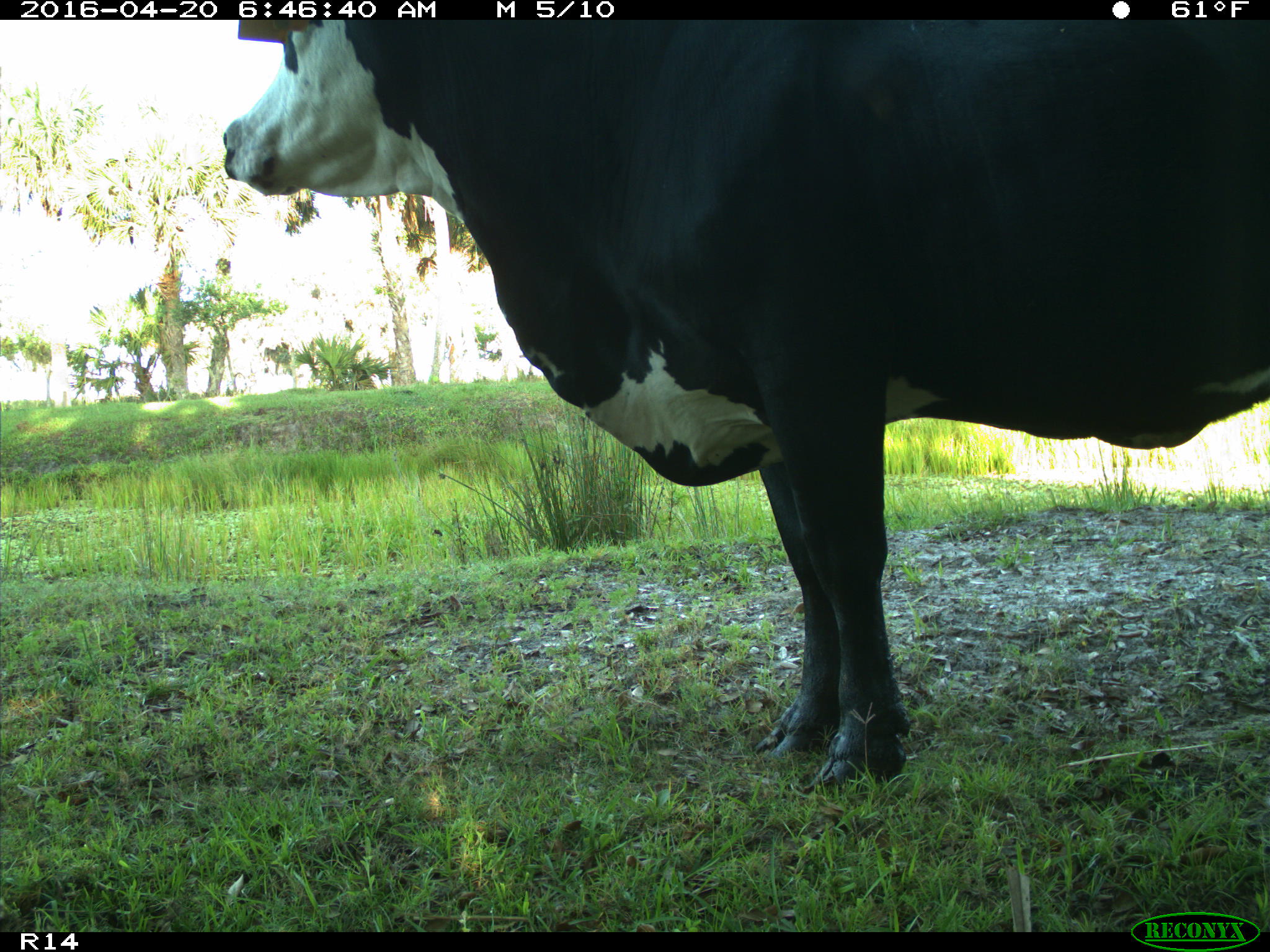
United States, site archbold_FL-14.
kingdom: Animalia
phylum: Chordata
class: Mammalia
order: Artiodactyla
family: Bovidae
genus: Bos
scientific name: Bos taurus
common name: domestic cow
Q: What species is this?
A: Bos taurus (domestic cow).